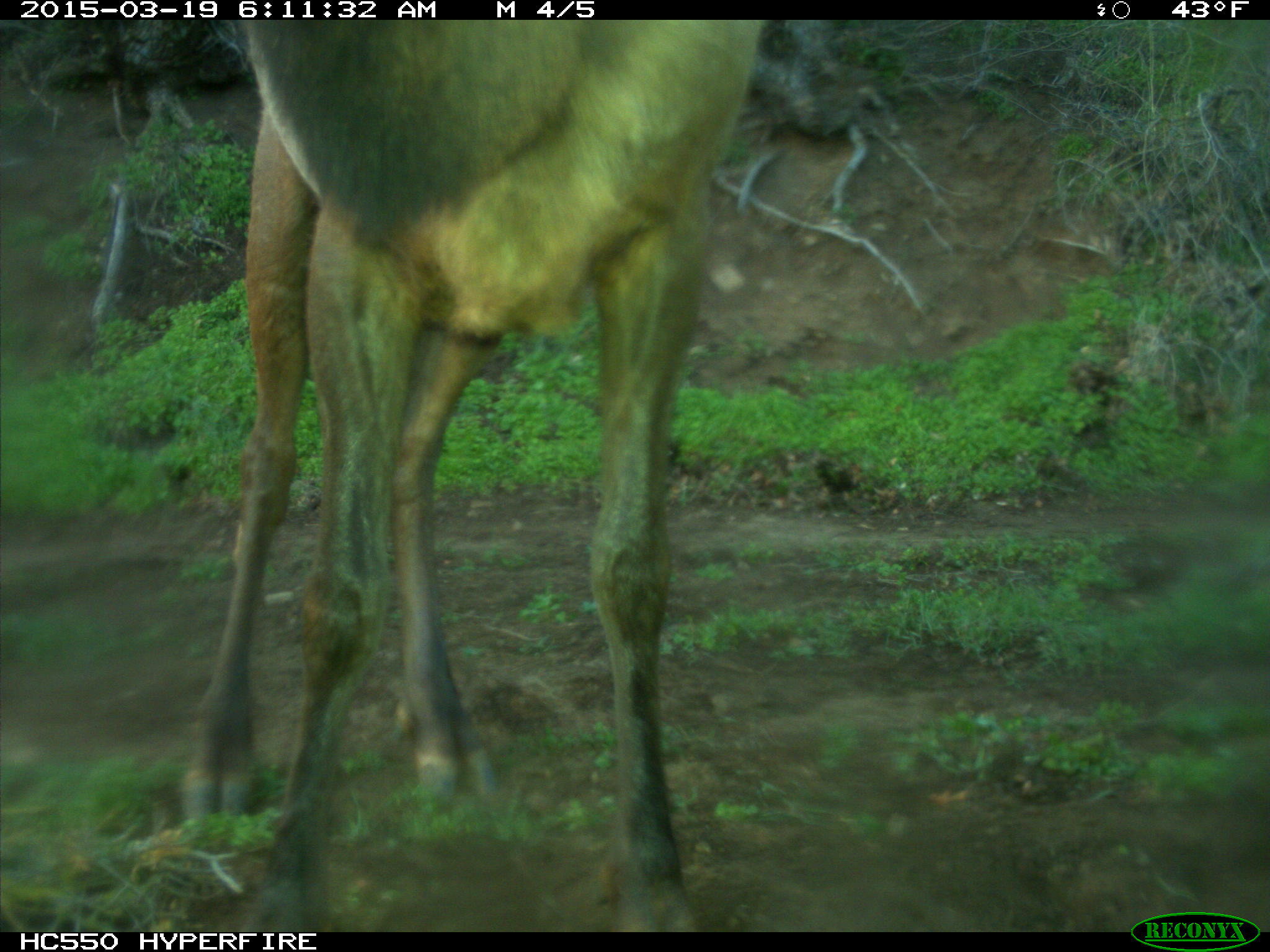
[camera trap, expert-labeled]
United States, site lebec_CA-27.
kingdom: Animalia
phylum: Chordata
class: Mammalia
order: Artiodactyla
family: Cervidae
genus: Cervus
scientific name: Cervus canadensis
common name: elk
Cervus canadensis (elk).